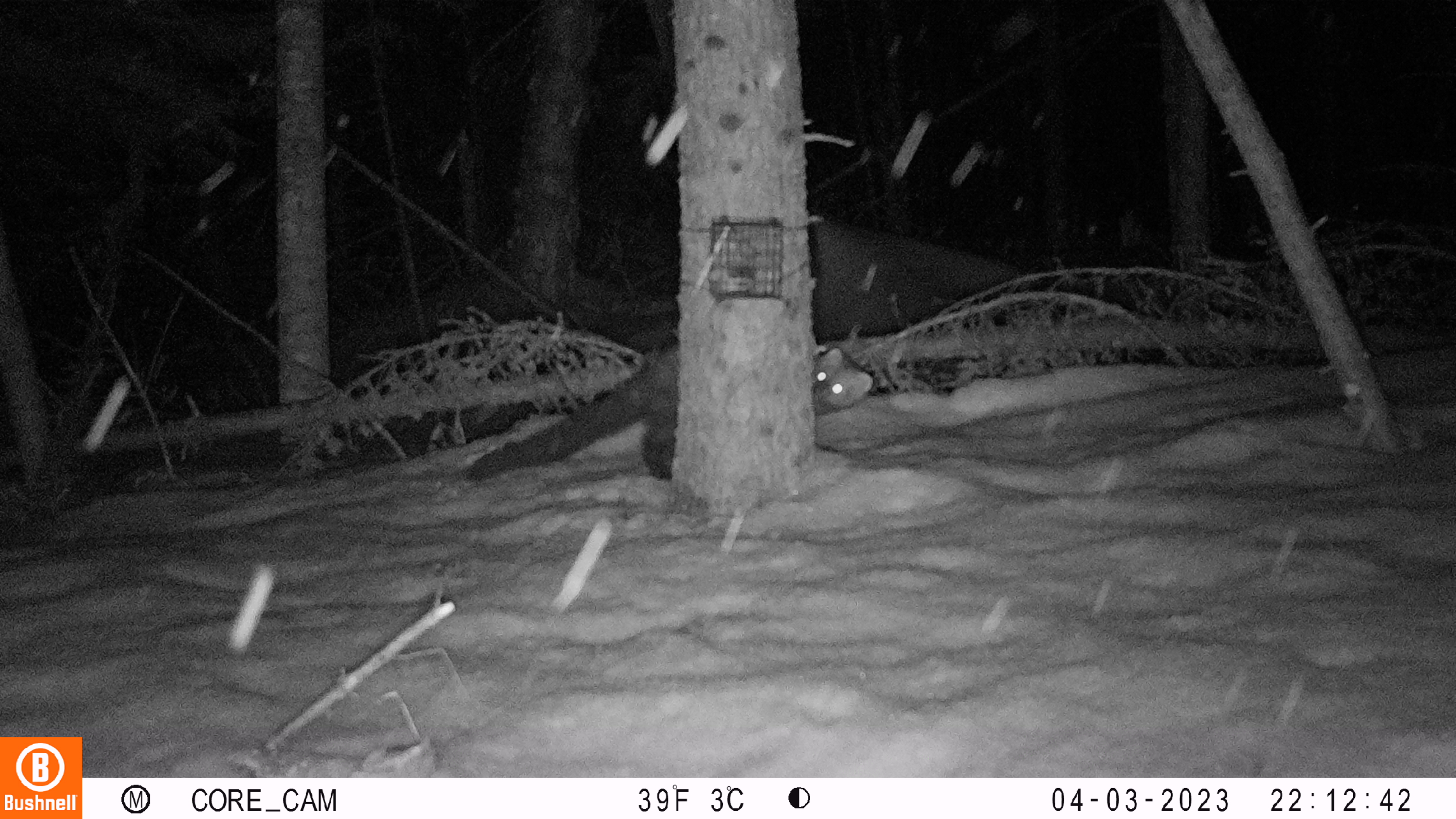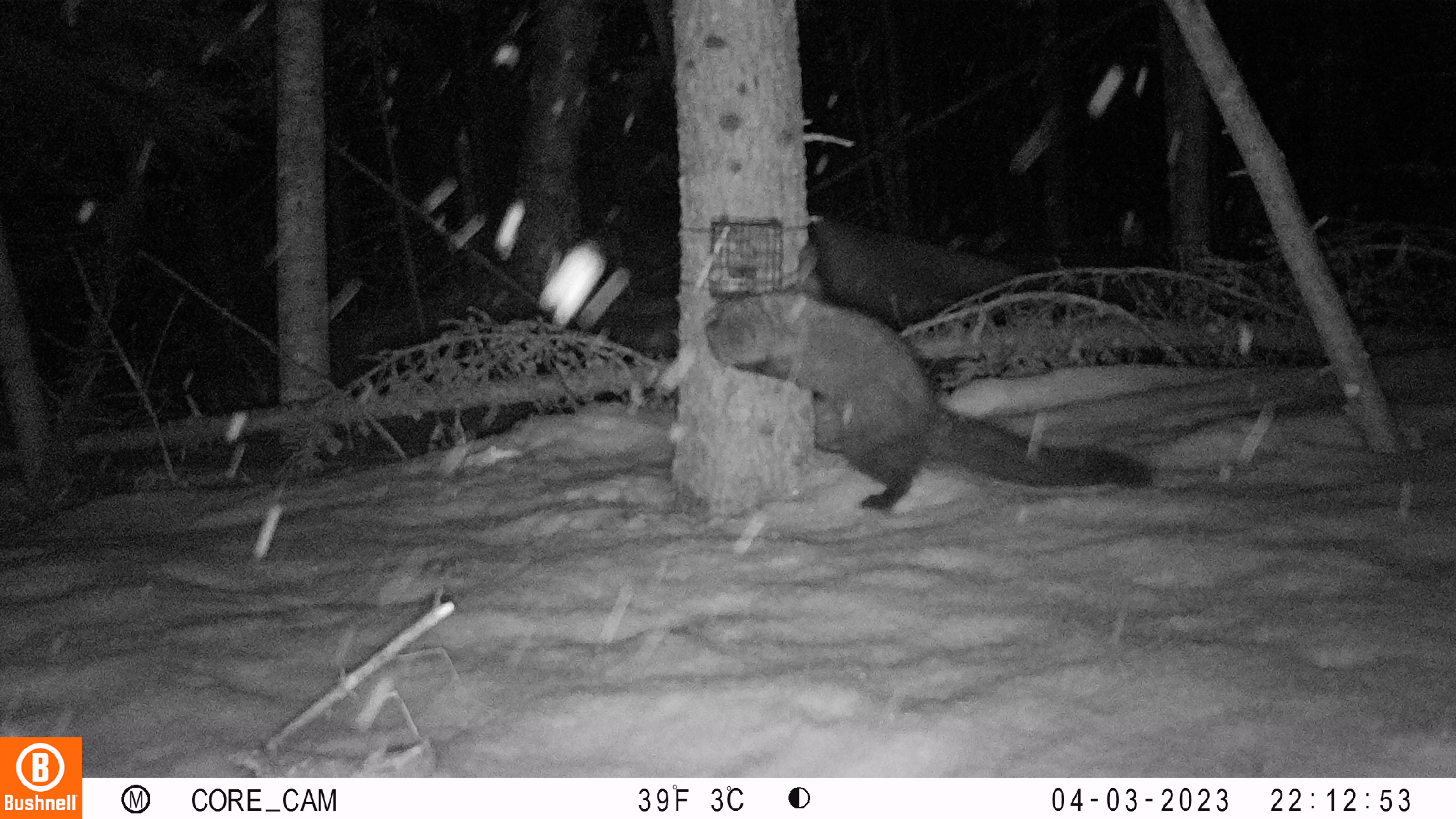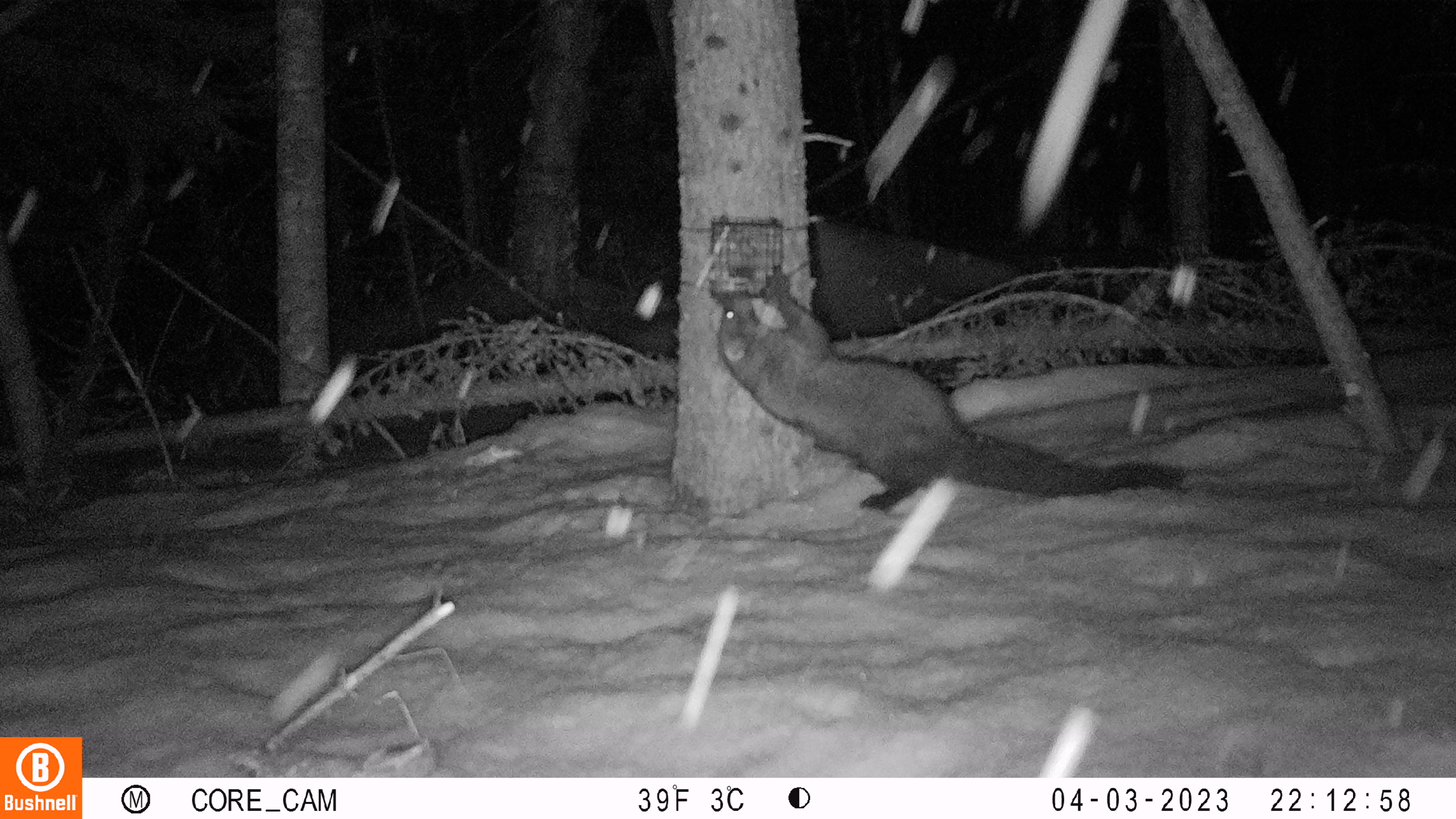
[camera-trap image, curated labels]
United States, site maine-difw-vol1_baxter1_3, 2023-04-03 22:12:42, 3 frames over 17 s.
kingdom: Animalia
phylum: Chordata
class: Mammalia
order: Carnivora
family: Mustelidae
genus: Pekania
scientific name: Pekania pennanti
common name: fisher